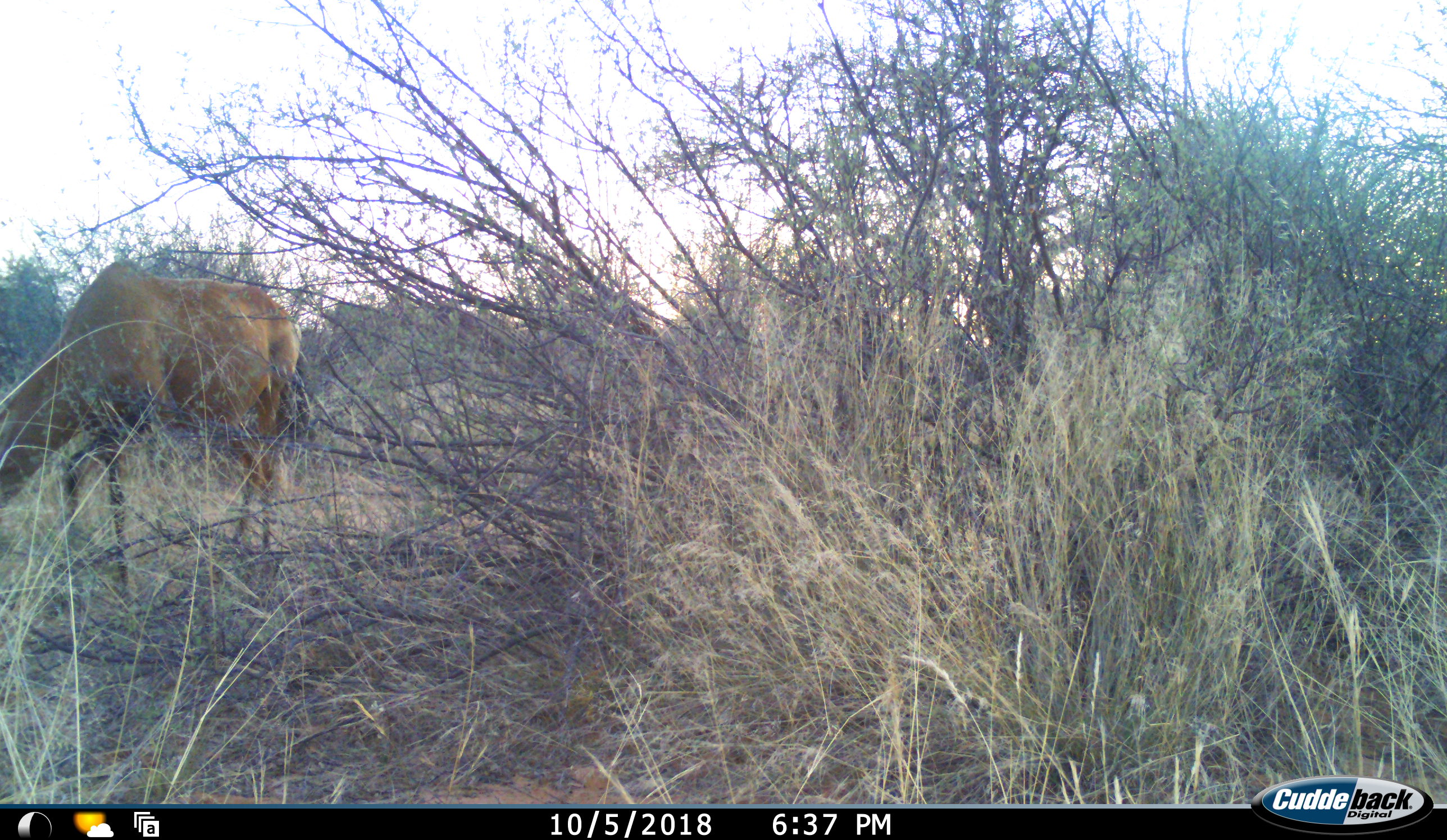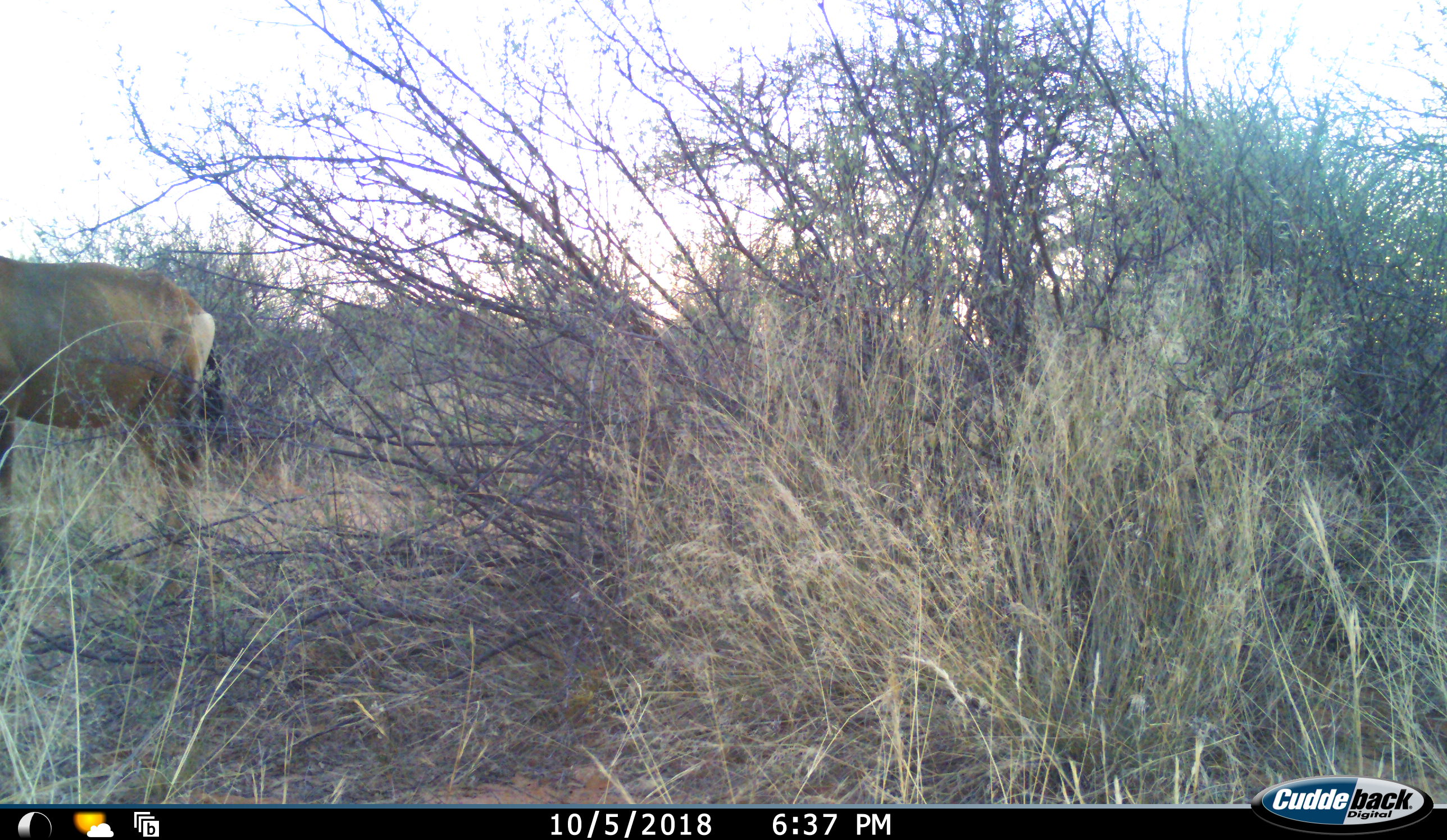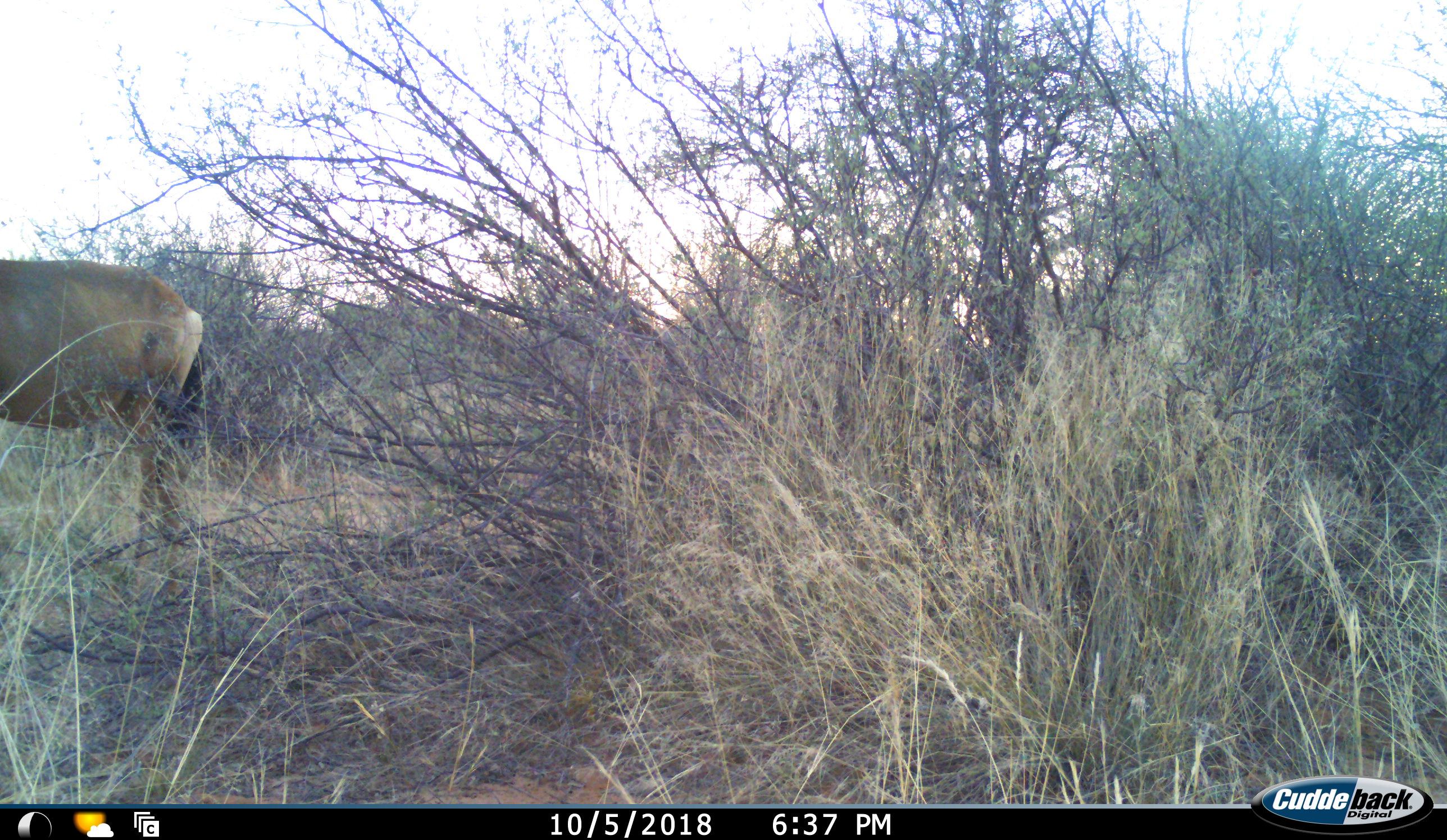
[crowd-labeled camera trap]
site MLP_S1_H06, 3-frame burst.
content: unidentified animal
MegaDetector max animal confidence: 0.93